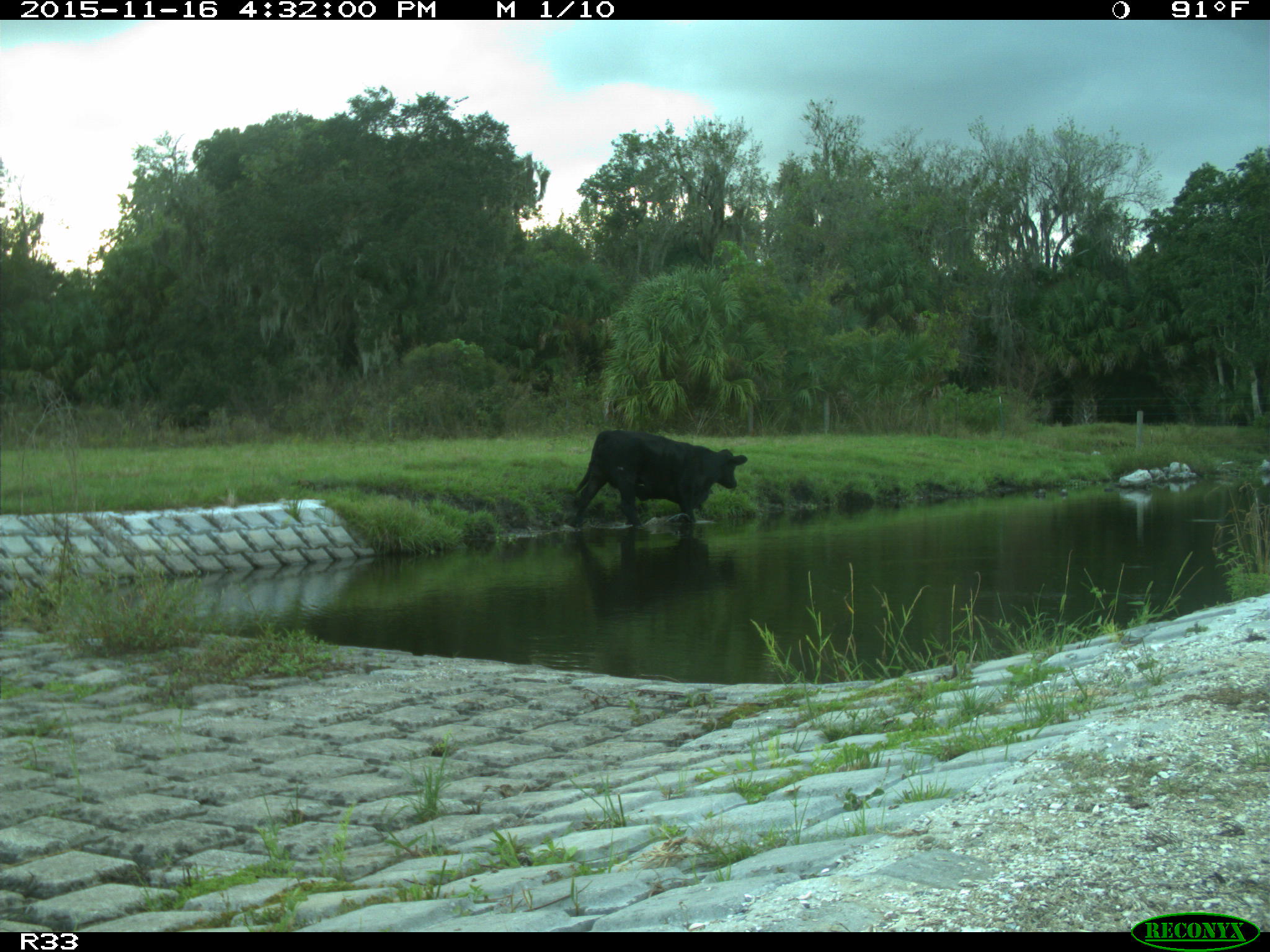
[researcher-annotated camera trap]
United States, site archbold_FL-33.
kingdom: Animalia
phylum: Chordata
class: Mammalia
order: Artiodactyla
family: Bovidae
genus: Bos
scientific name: Bos taurus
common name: domestic cow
Bos taurus (domestic cow).